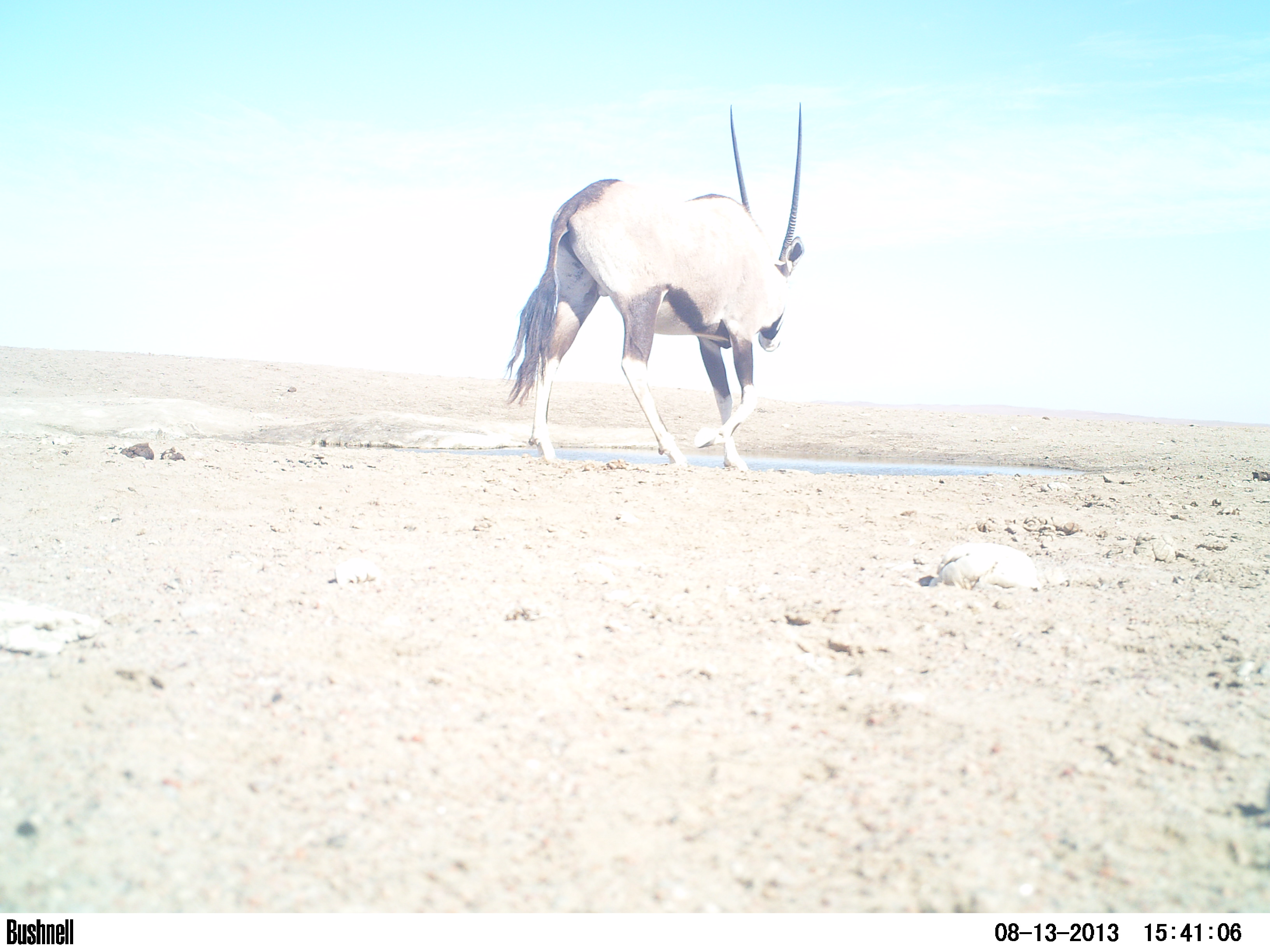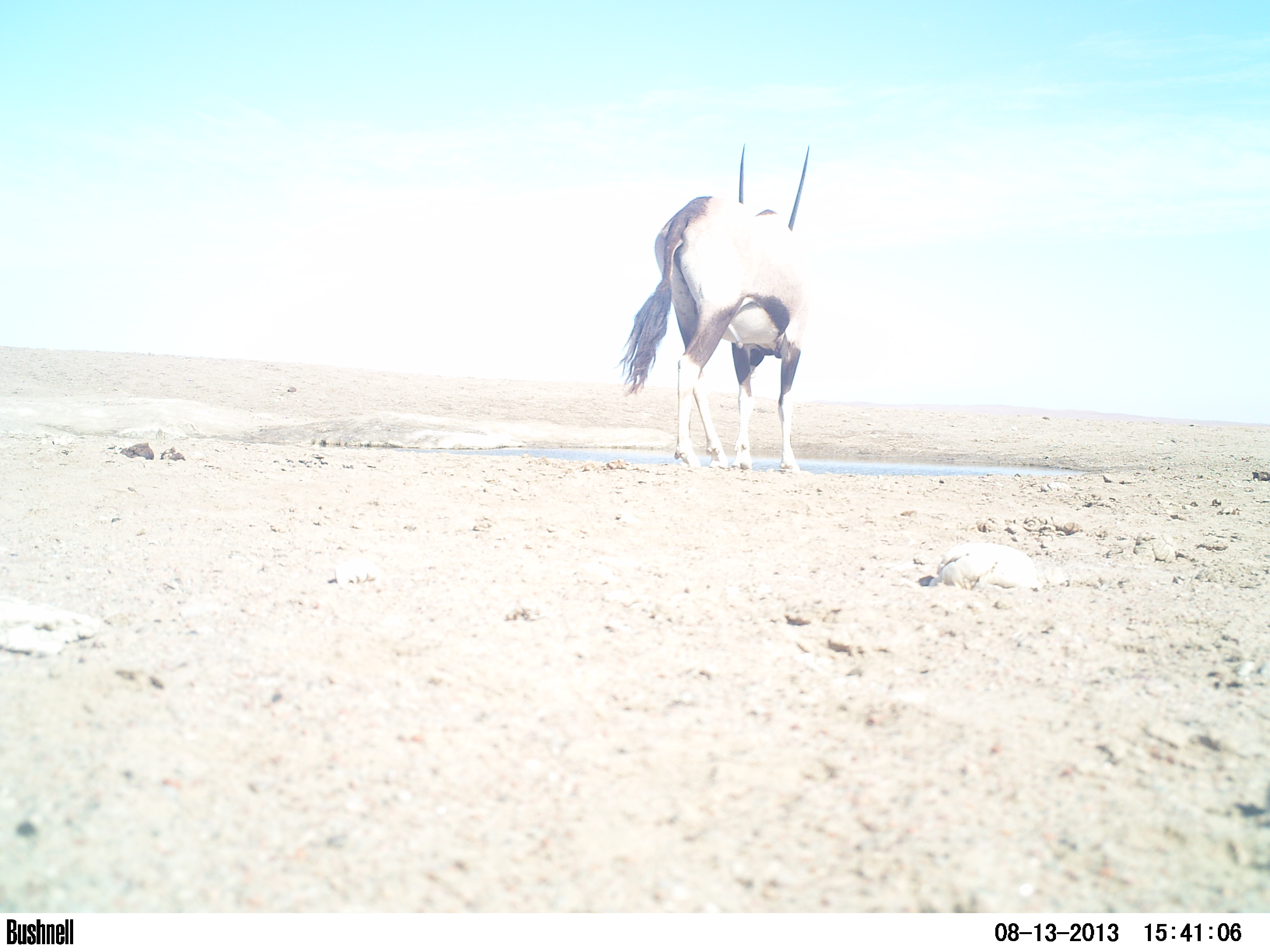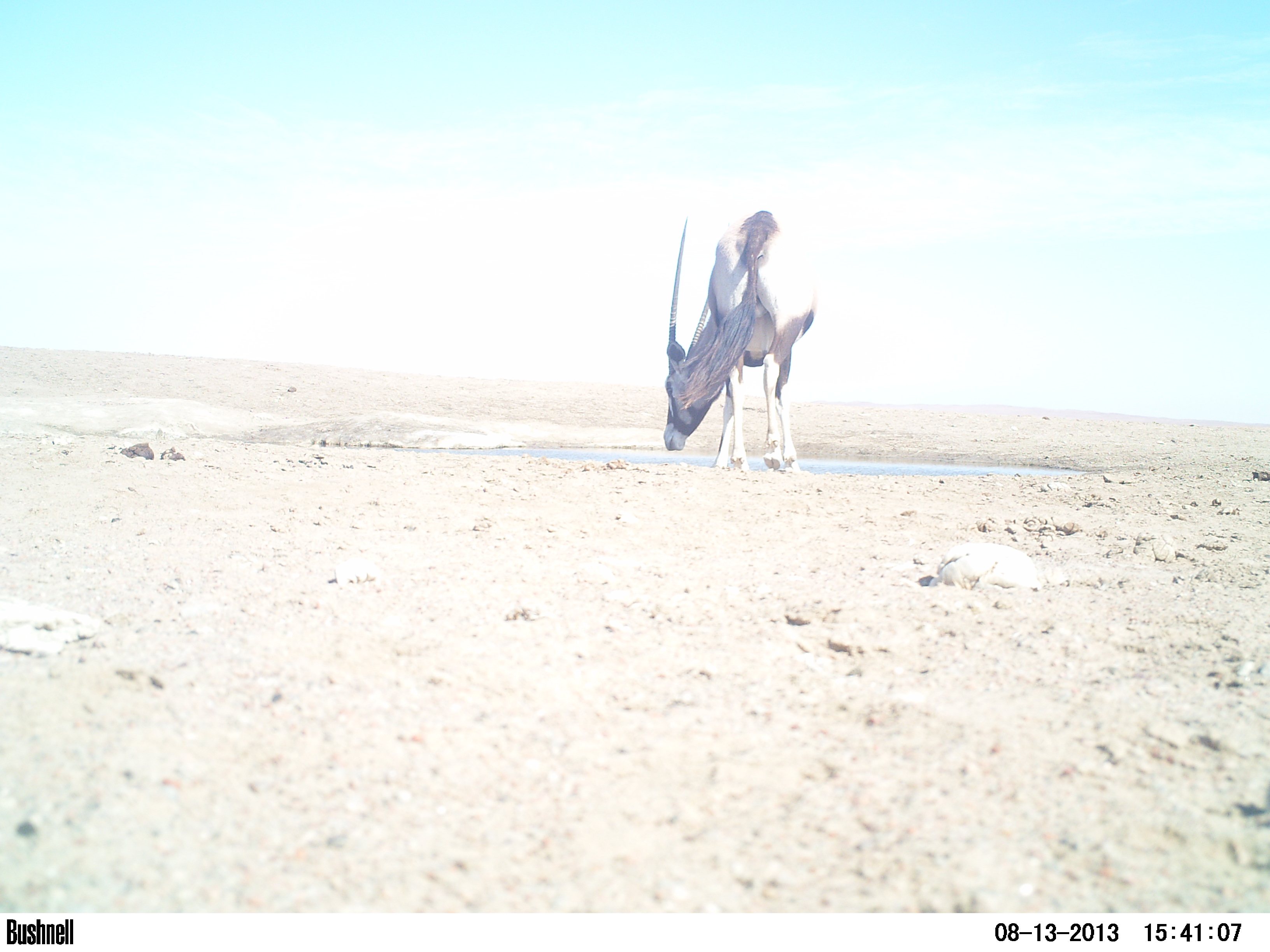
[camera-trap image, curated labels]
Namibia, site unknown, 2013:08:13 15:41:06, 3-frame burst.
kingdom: Animalia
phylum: Chordata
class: Mammalia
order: Artiodactyla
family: Bovidae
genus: Oryx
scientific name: Oryx gazella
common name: gemsbok